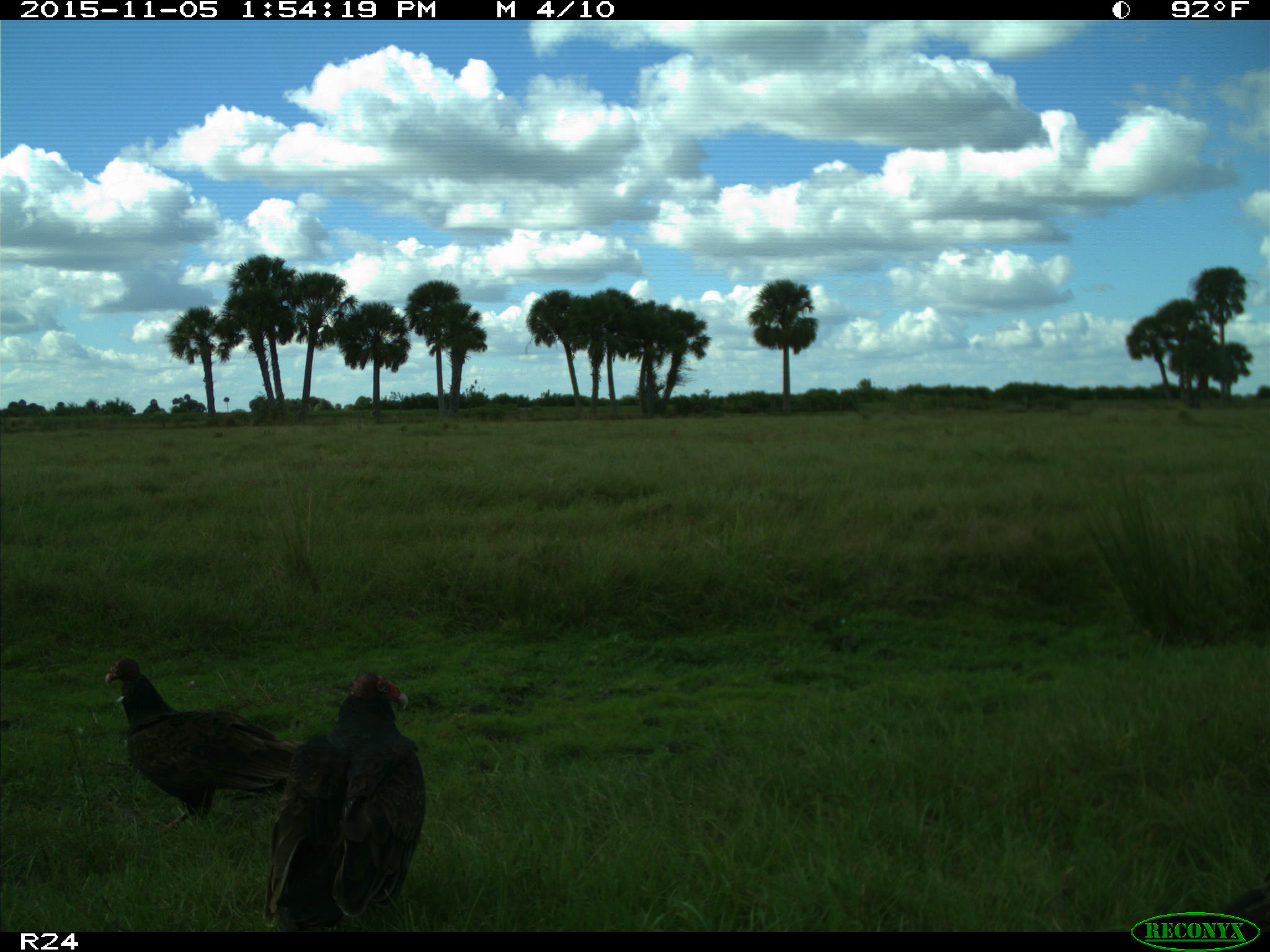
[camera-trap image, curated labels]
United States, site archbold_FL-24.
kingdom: Animalia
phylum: Chordata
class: Aves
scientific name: Aves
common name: birds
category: unidentified bird